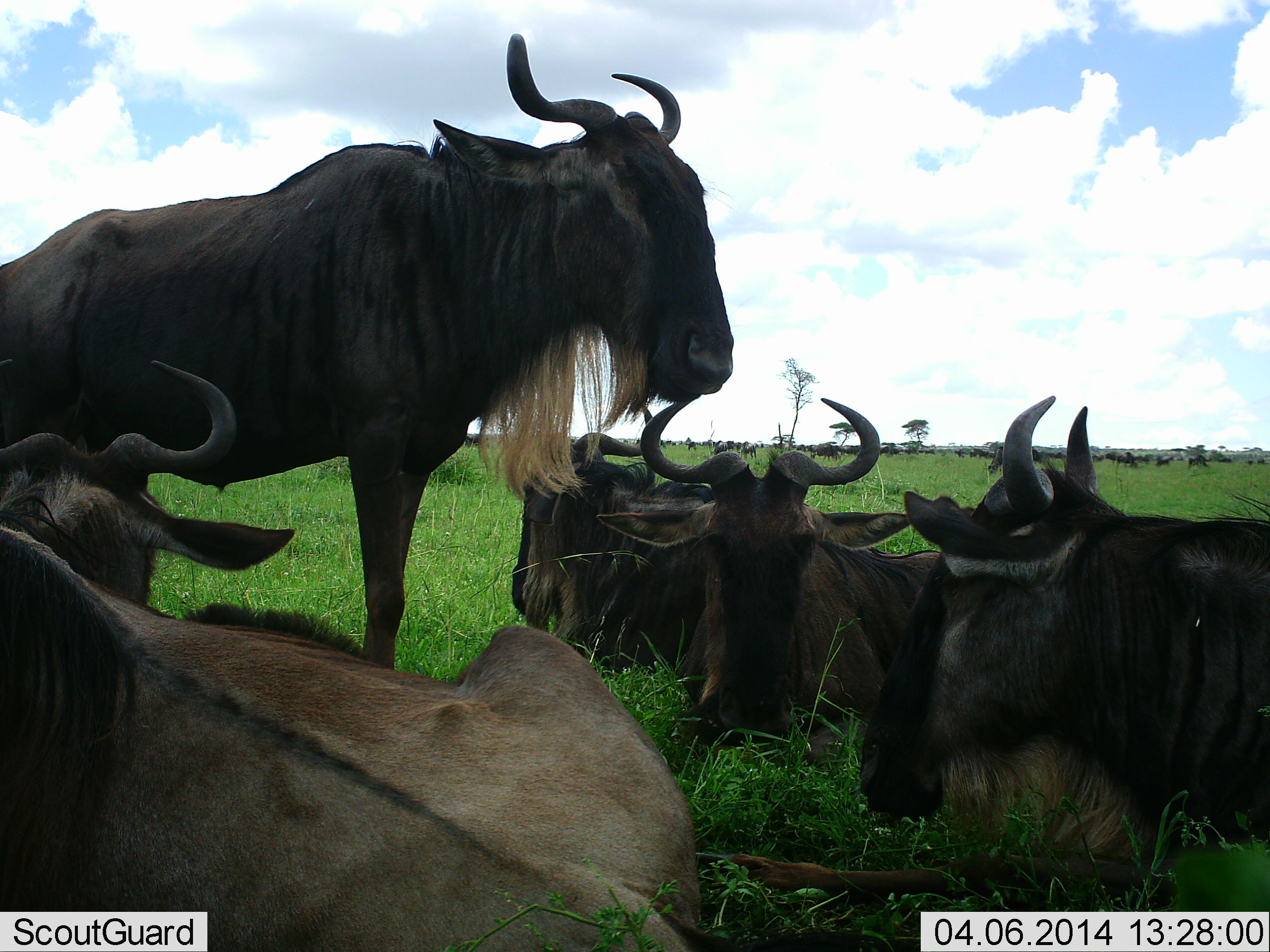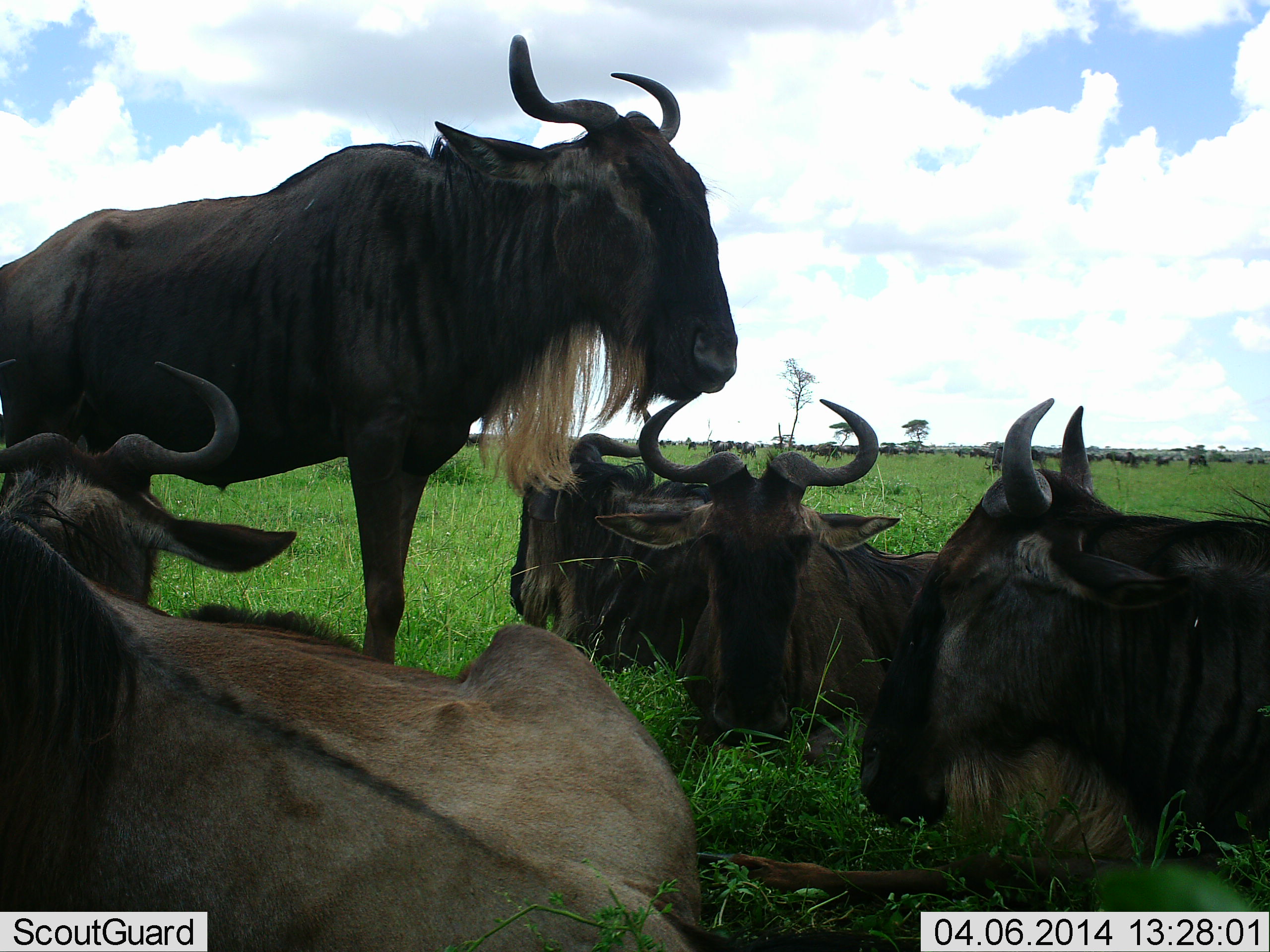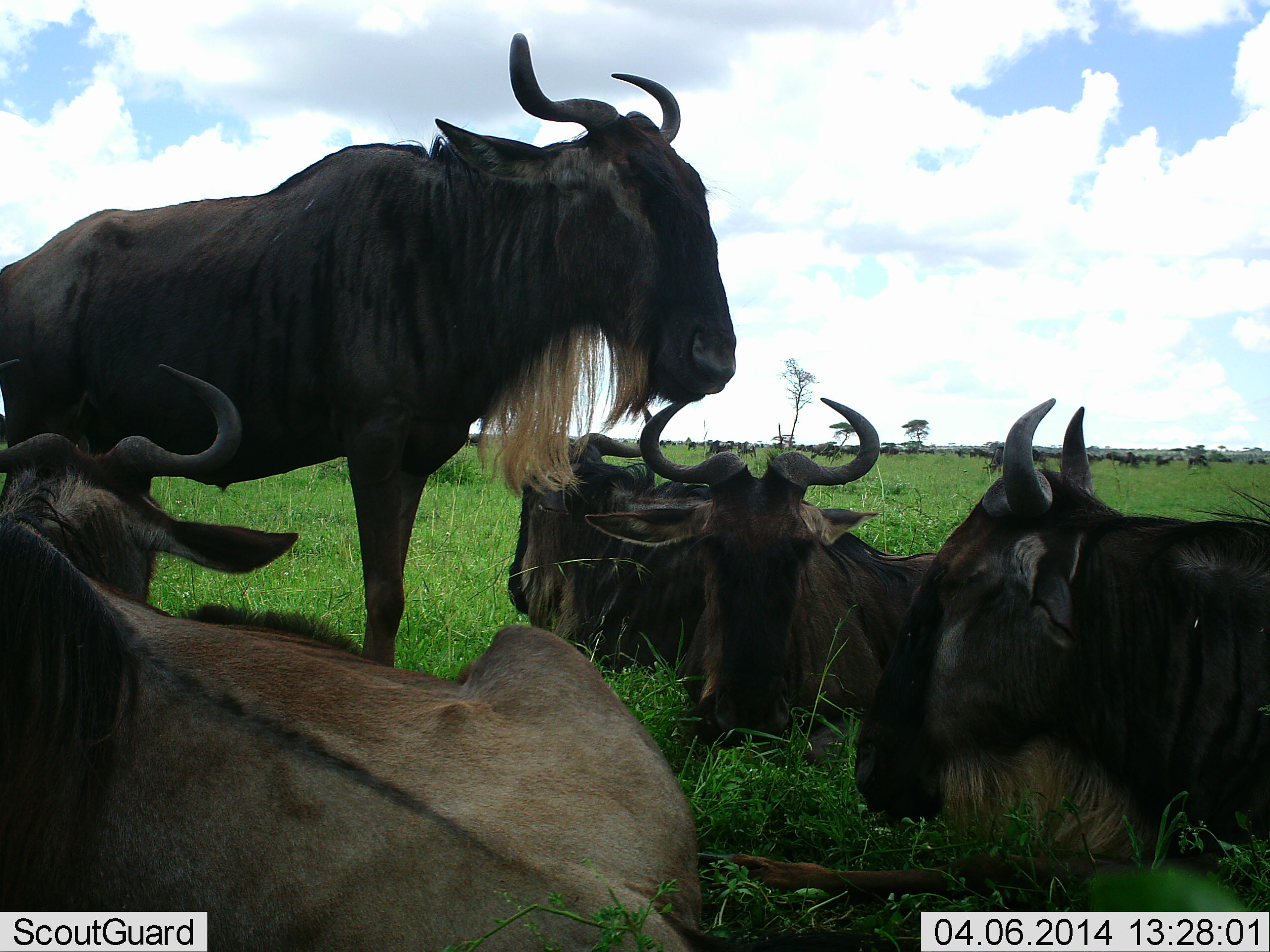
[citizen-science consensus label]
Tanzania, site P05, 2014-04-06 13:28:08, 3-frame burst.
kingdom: Animalia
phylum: Chordata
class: Mammalia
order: Artiodactyla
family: Bovidae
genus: Connochaetes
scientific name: Connochaetes taurinus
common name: blue wildebeest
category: wildebeest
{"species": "wildebeest (blue wildebeest) (Connochaetes taurinus)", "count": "6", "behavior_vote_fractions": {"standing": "83%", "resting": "97%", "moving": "8%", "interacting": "6%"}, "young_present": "0%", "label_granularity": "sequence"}